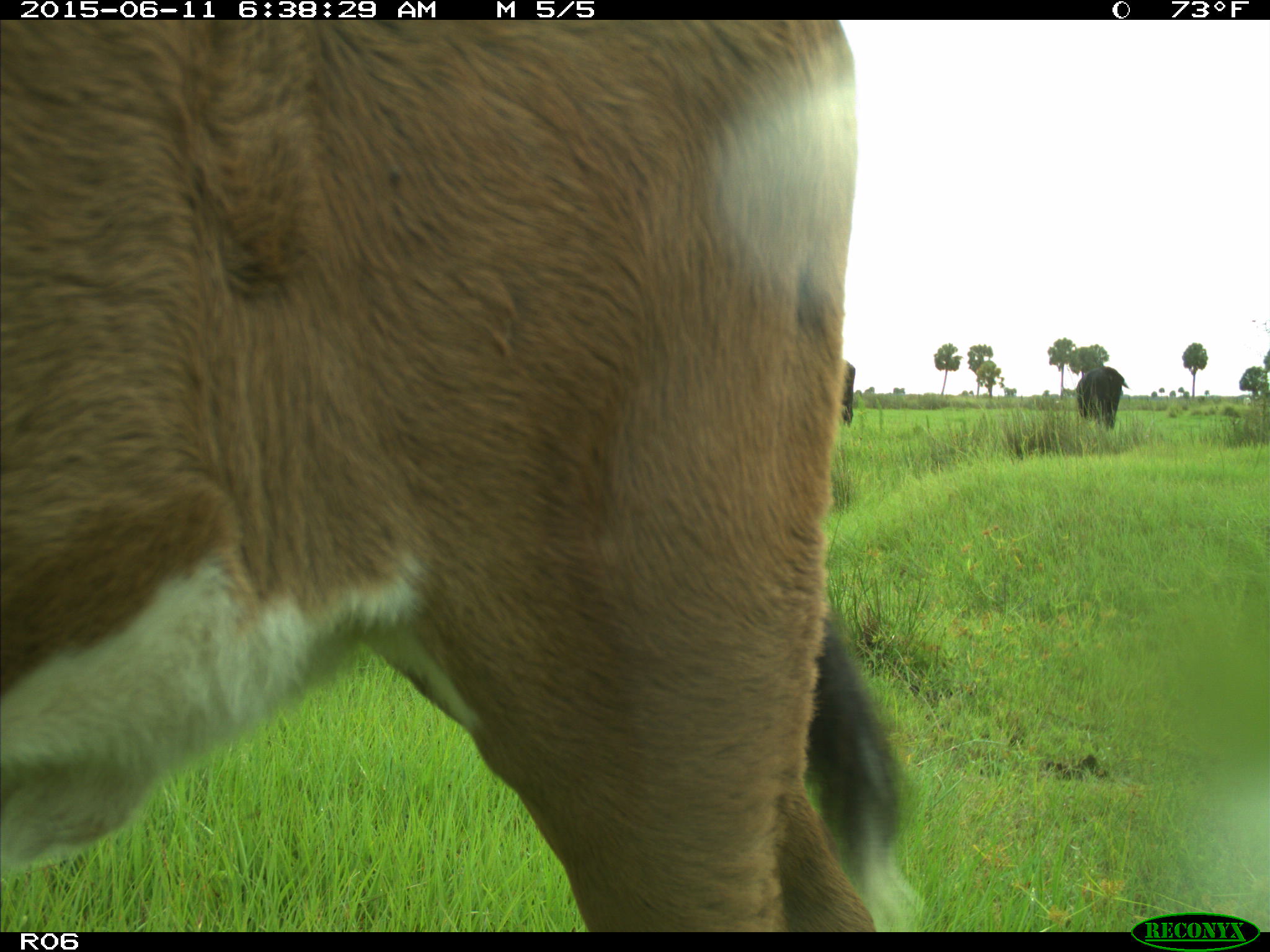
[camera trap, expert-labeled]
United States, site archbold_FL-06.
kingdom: Animalia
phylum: Chordata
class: Mammalia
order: Artiodactyla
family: Bovidae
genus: Bos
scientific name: Bos taurus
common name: domestic cow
Bos taurus (domestic cow).